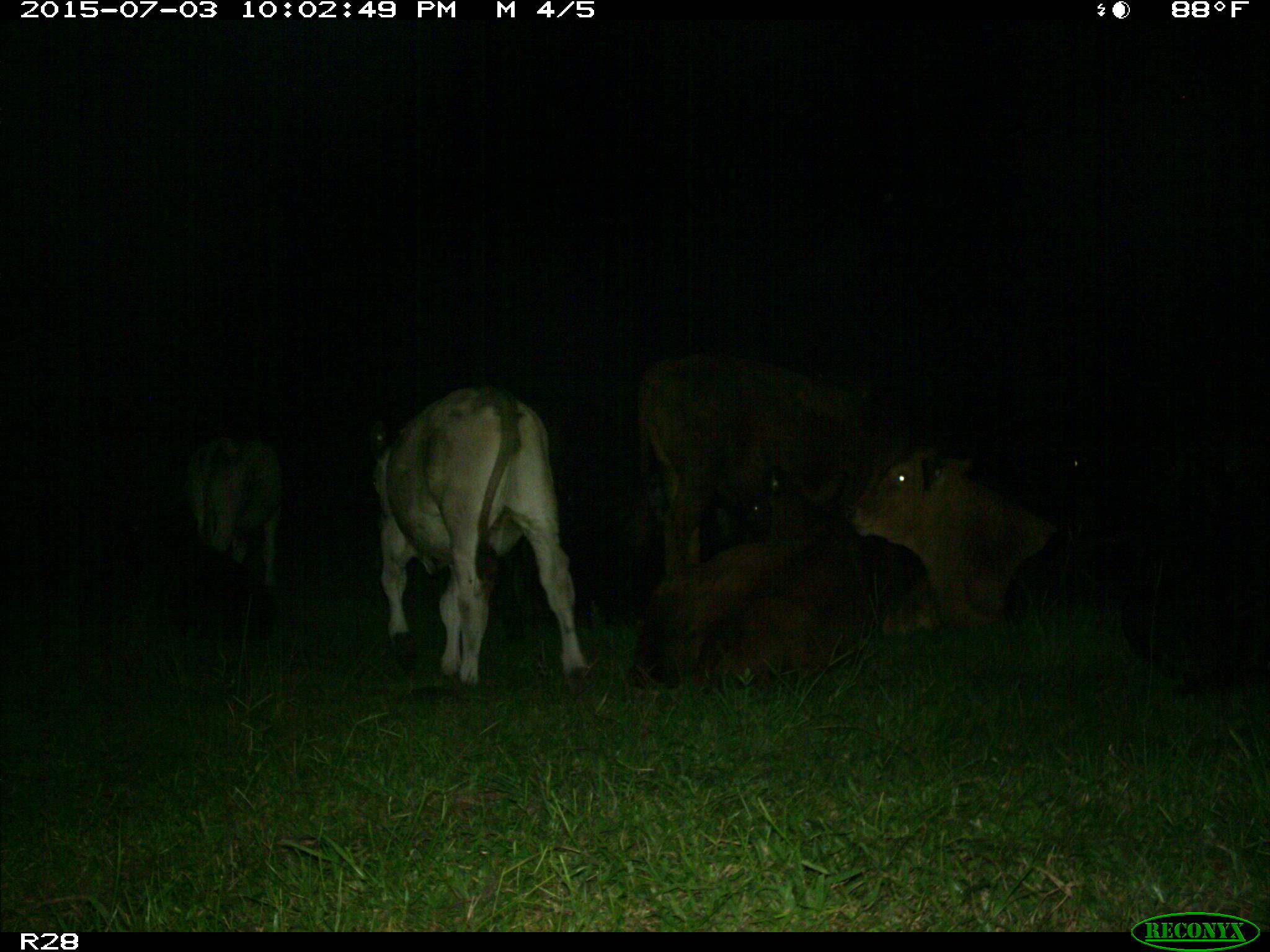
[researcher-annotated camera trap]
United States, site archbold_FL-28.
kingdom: Animalia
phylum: Chordata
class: Mammalia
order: Artiodactyla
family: Bovidae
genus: Bos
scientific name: Bos taurus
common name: domestic cow